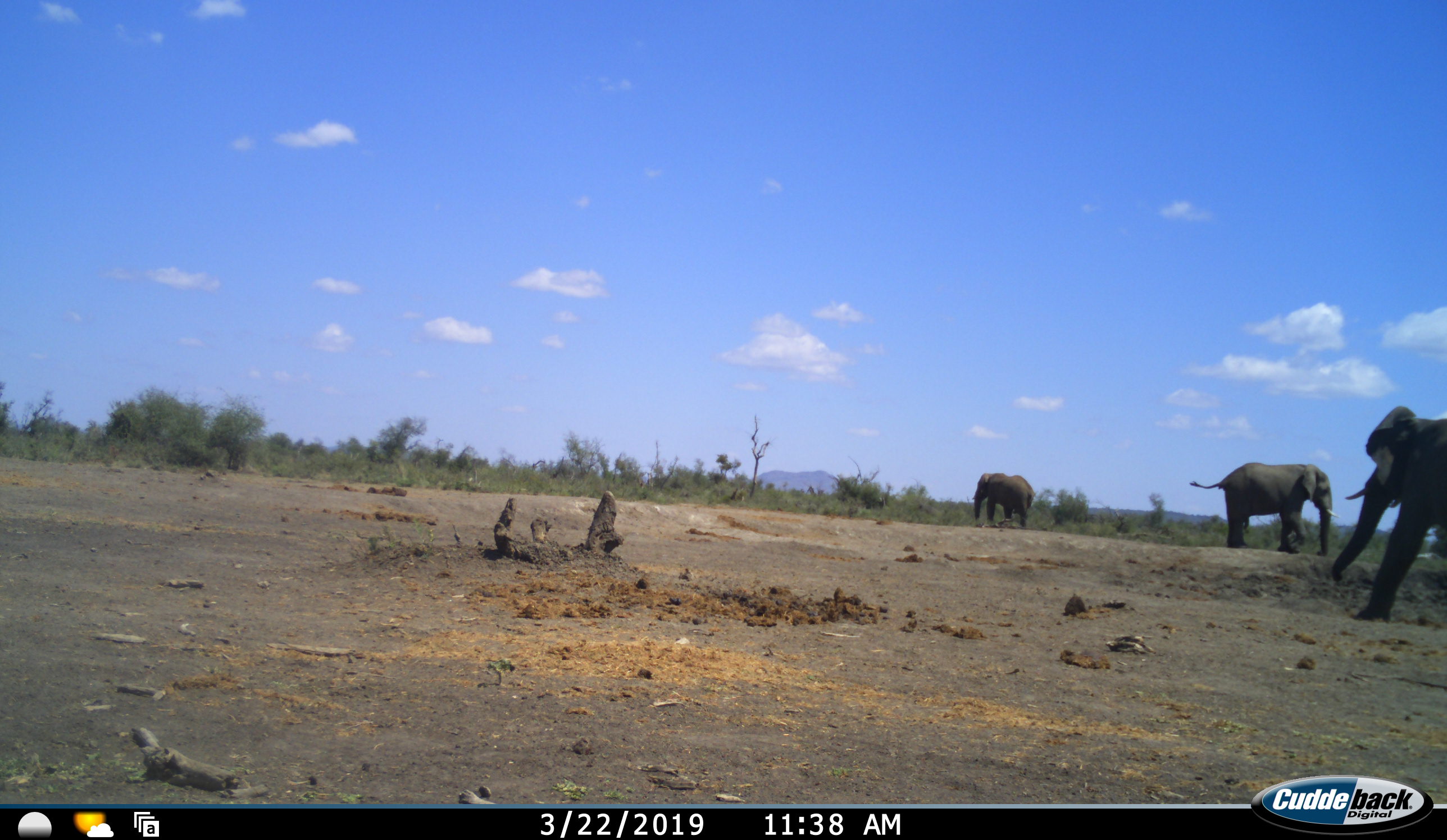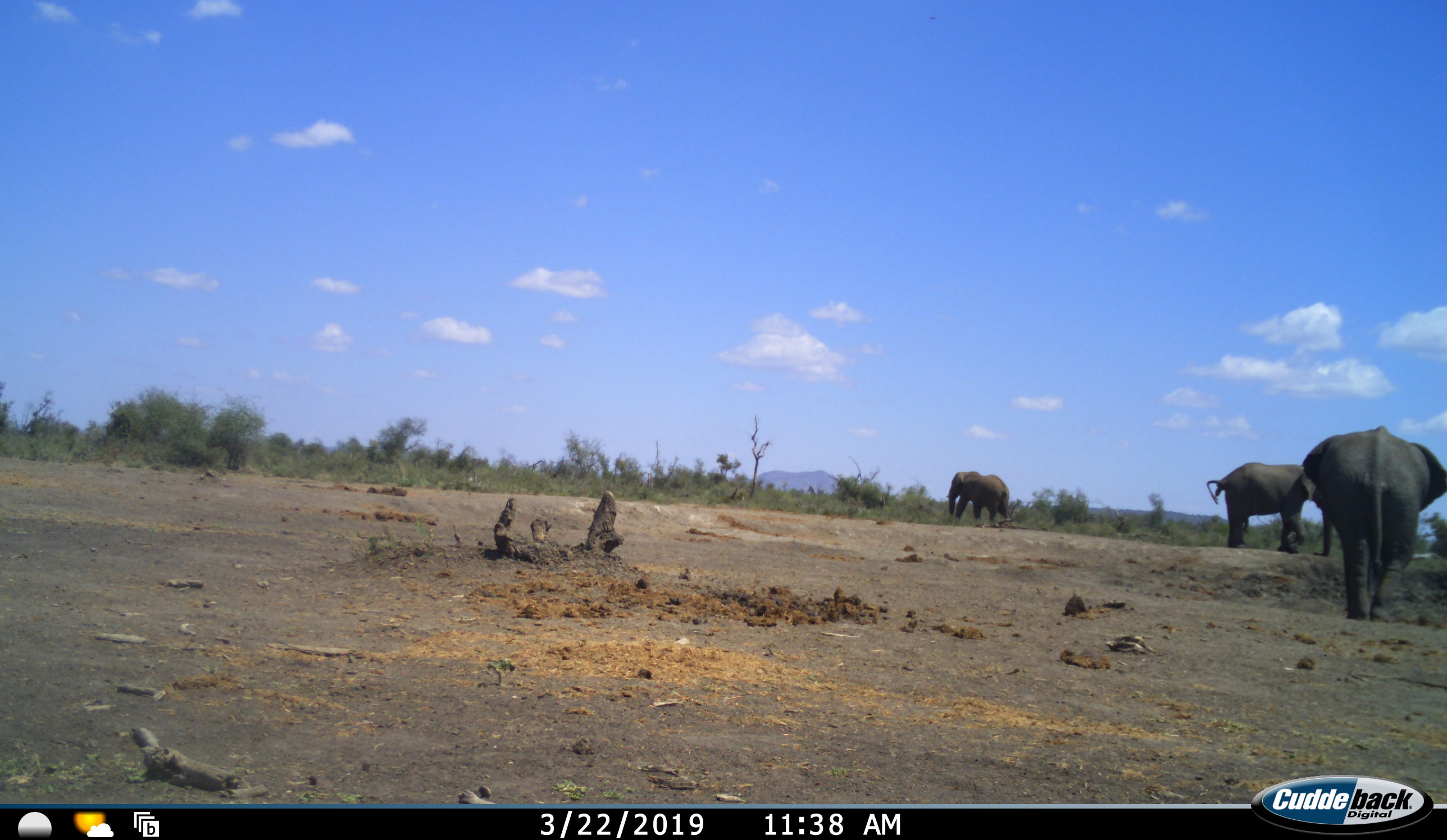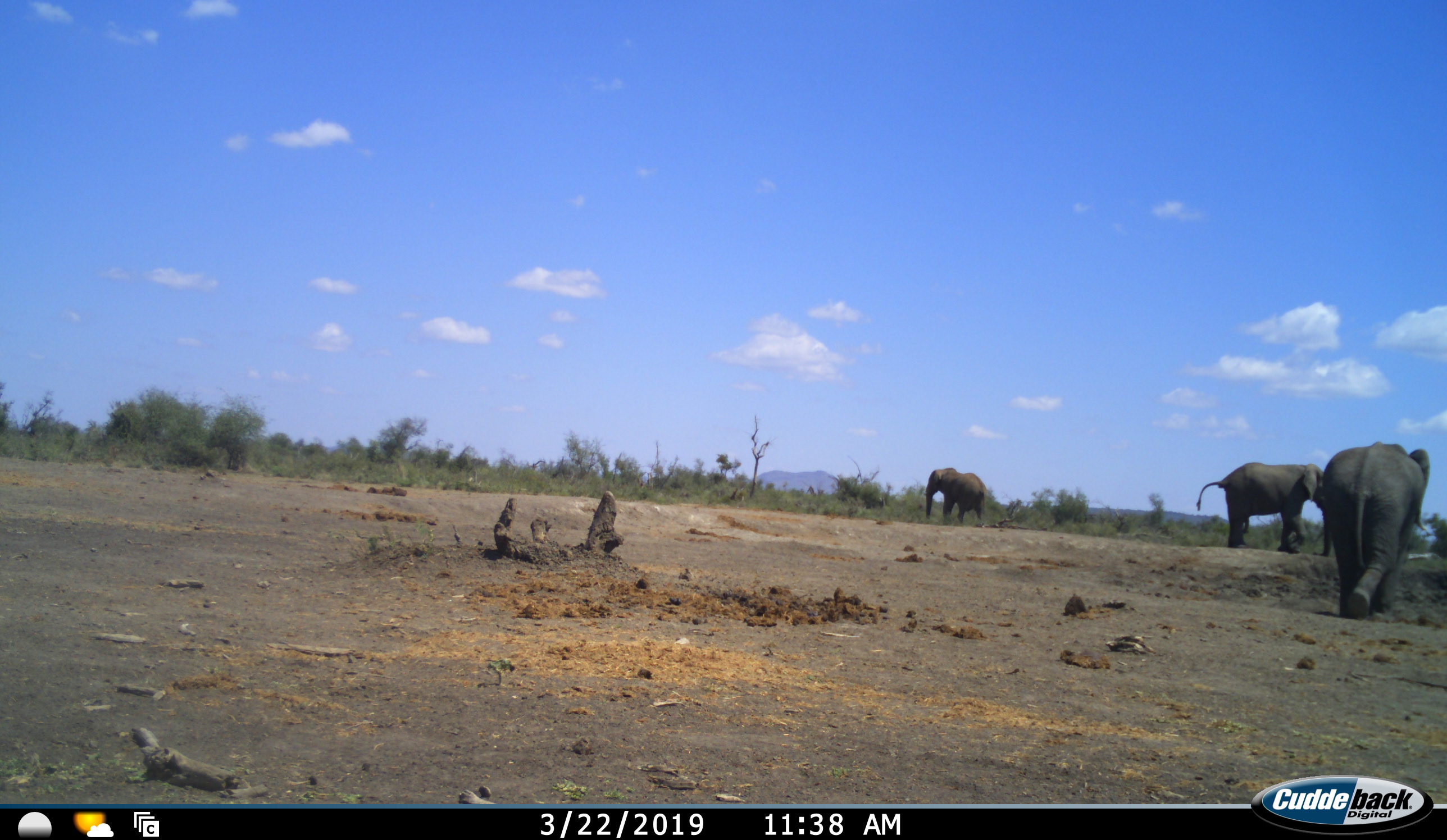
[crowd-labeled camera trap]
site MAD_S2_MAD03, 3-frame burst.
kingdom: Animalia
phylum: Chordata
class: Mammalia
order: Proboscidea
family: Elephantidae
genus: Loxodonta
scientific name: Loxodonta africana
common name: african bush elephant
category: elephant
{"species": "elephant (african bush elephant) (Loxodonta africana)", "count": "3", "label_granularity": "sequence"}